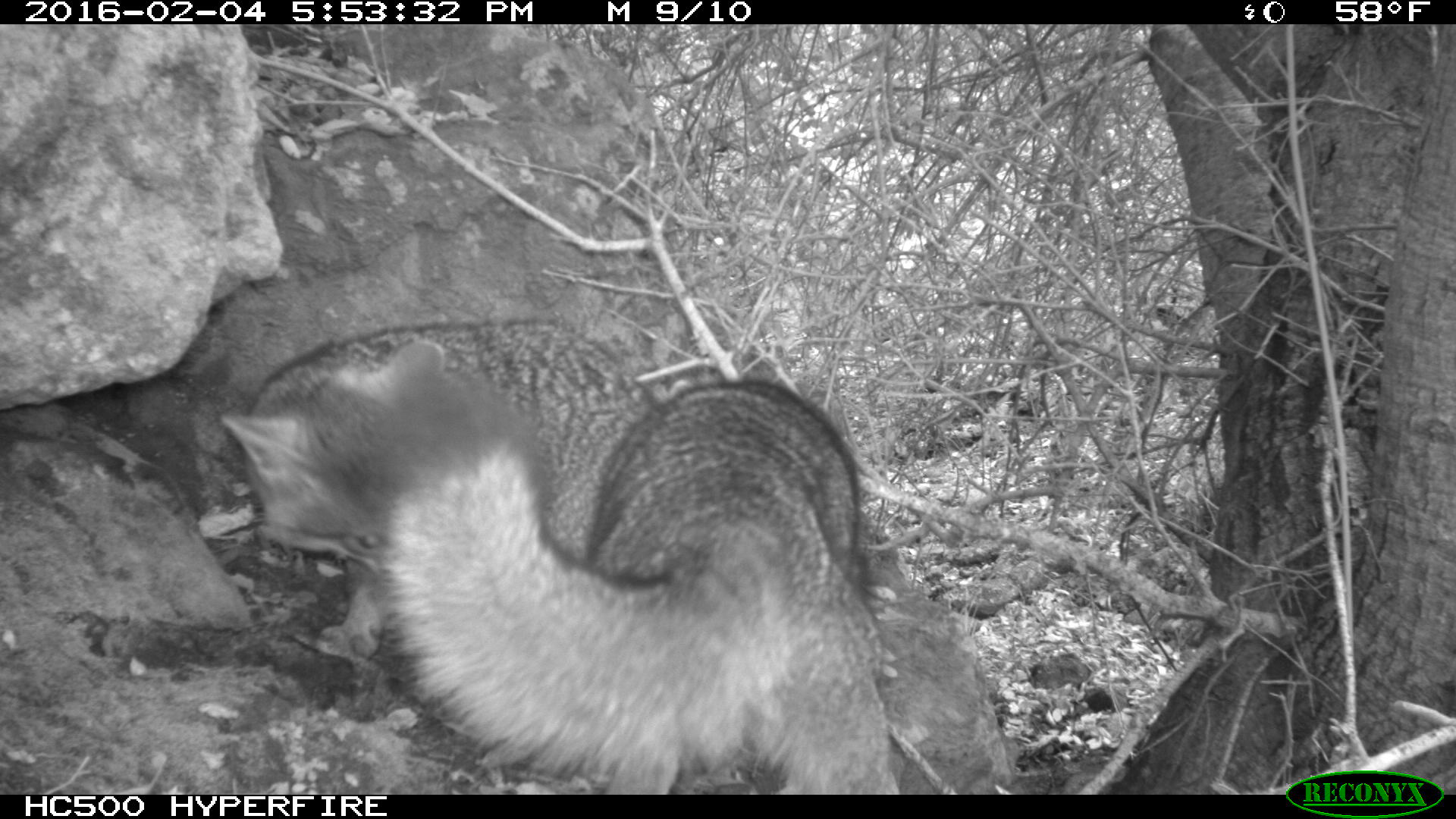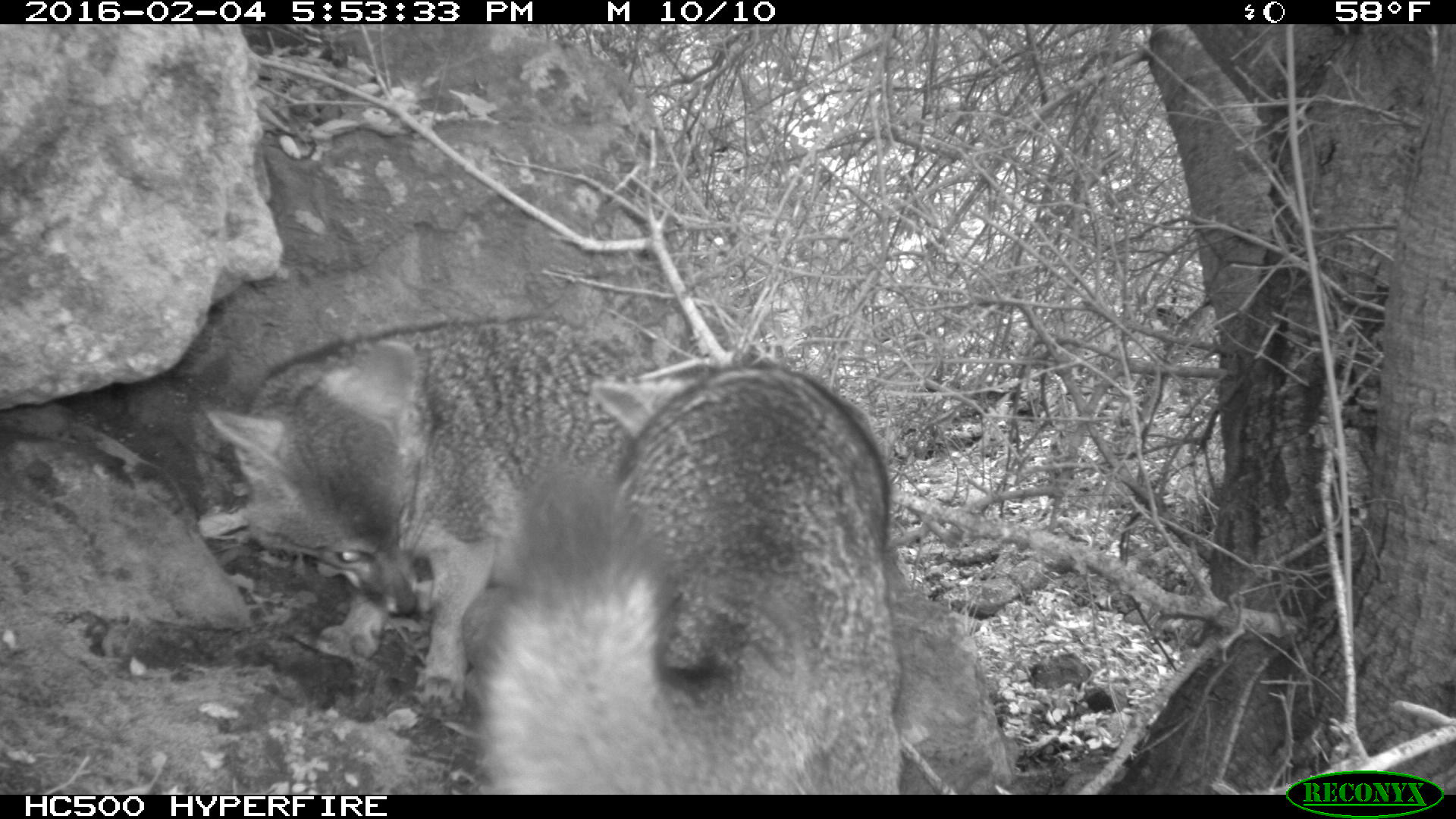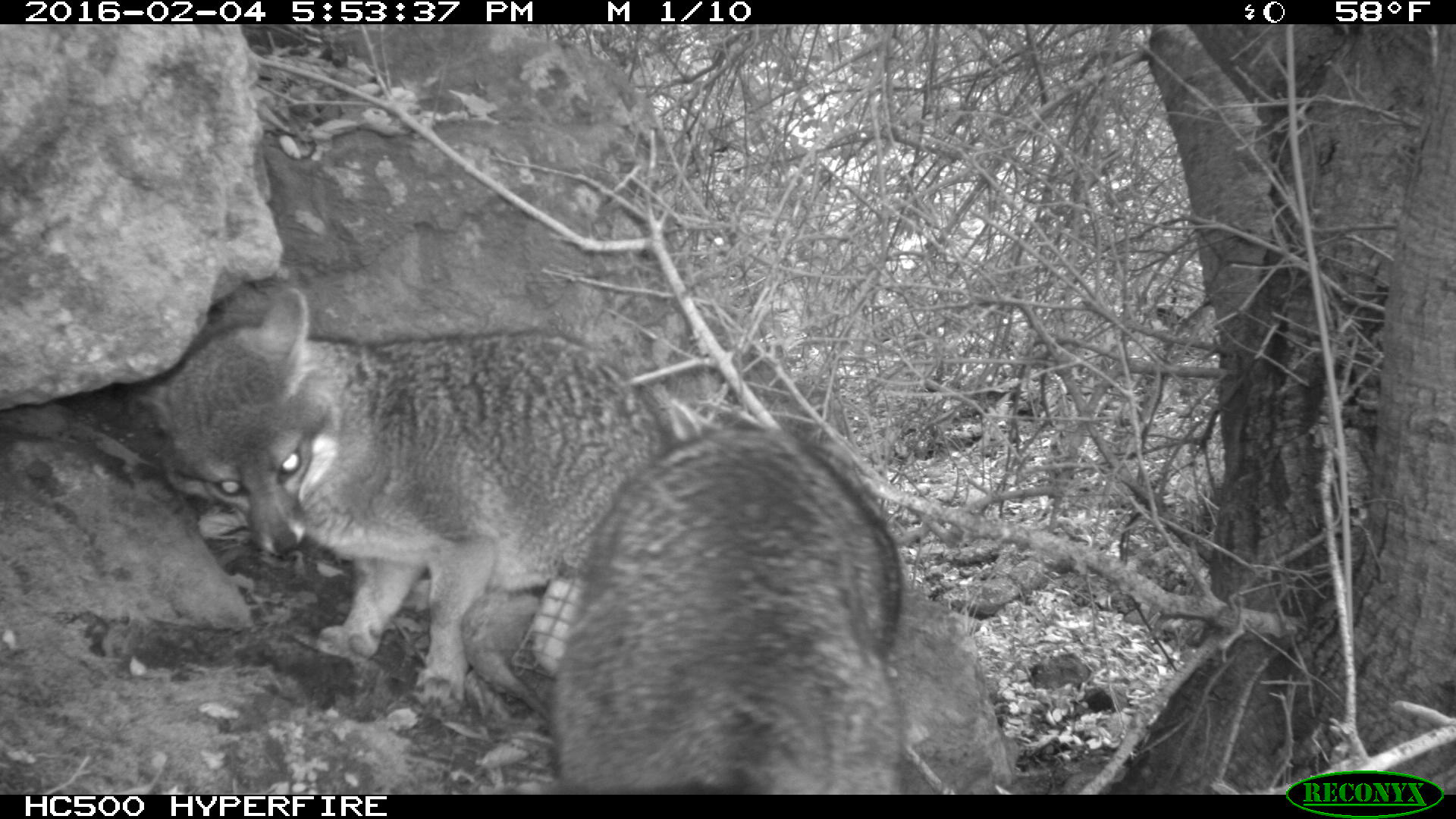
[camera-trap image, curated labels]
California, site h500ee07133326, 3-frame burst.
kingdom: Animalia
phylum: Chordata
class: Mammalia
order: Carnivora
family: Canidae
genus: Urocyon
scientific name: Urocyon littoralis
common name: island fox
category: fox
Fox (island fox) (Urocyon littoralis).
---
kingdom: Animalia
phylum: Chordata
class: Mammalia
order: Rodentia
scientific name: Rodentia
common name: rodent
Rodent (Rodentia).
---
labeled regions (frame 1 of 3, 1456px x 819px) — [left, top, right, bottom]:
fox: [218, 319, 890, 793]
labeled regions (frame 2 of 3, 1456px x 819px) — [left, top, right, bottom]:
fox: [470, 362, 901, 795]; [204, 315, 642, 713]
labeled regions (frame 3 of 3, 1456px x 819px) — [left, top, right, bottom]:
fox: [548, 400, 903, 795]
rodent: [122, 287, 668, 713]